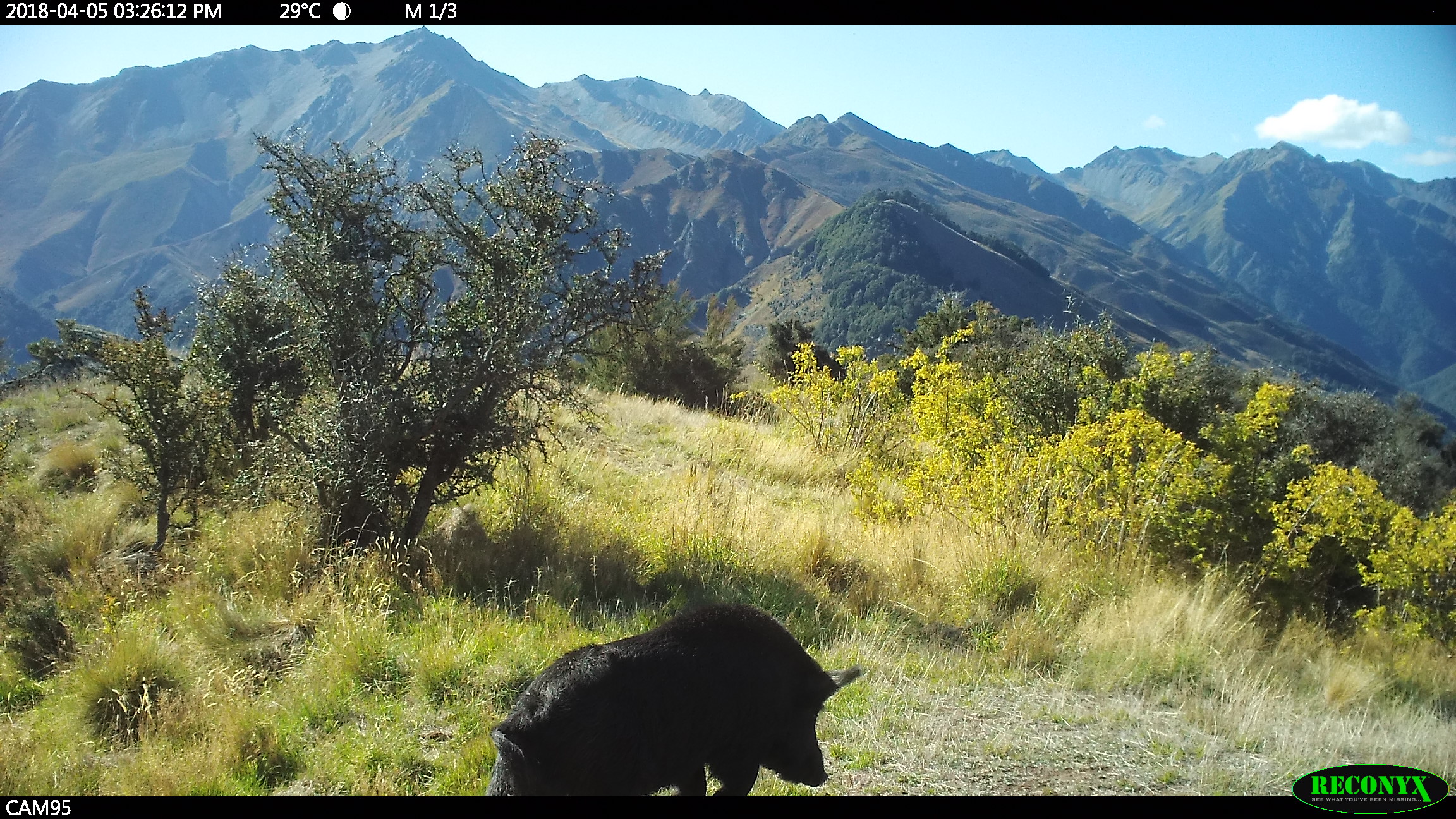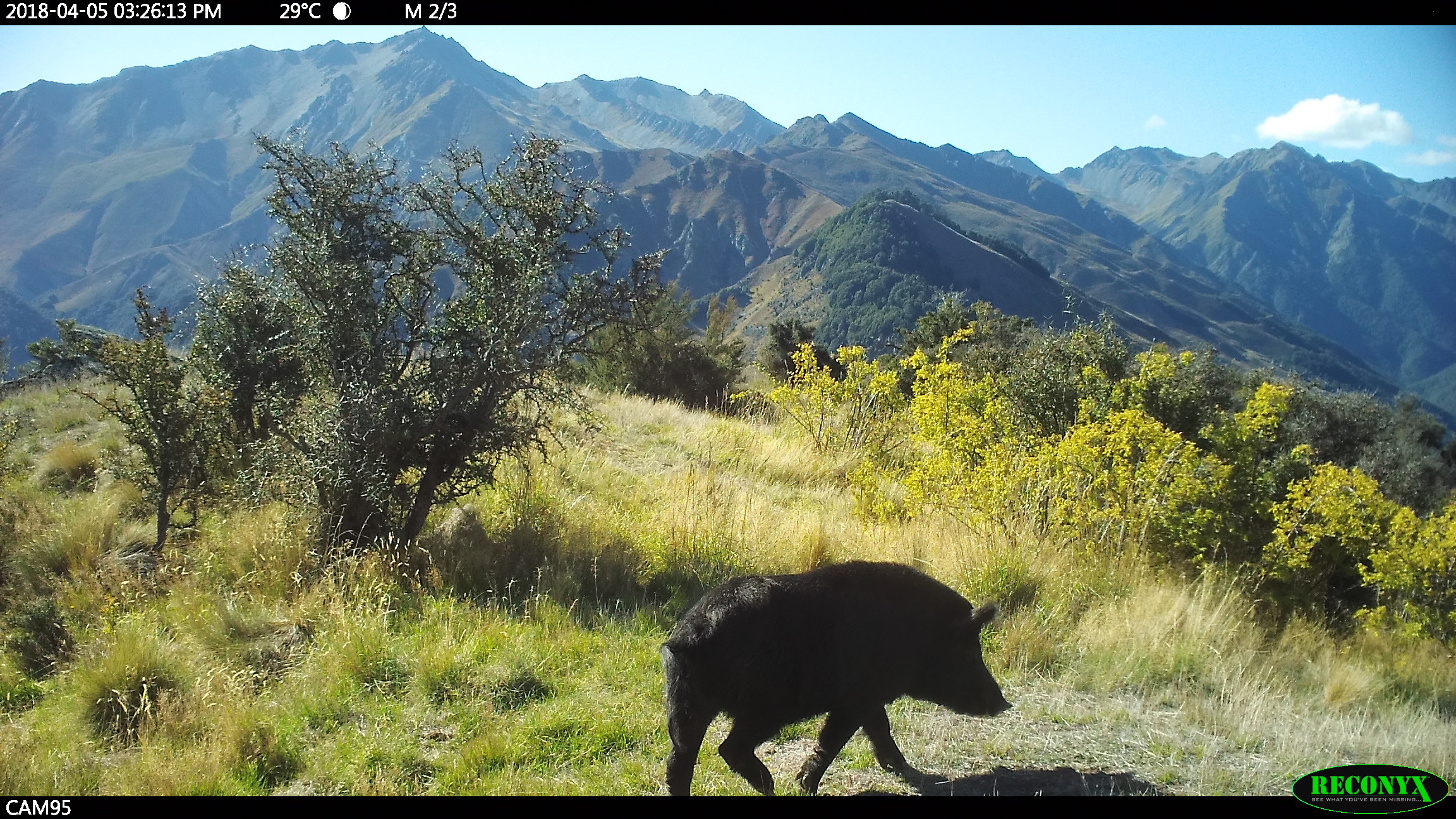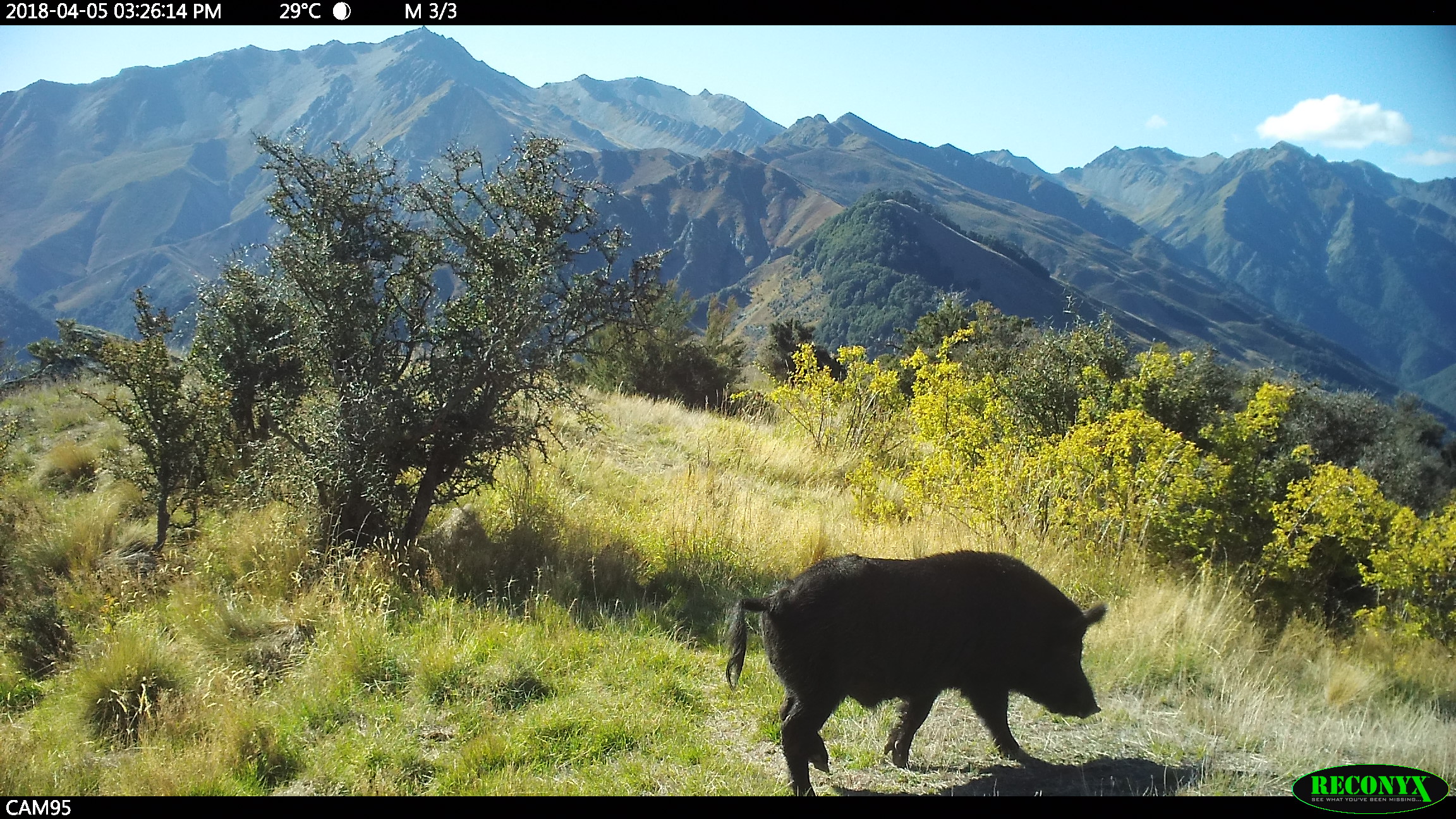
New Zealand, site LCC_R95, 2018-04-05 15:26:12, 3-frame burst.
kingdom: Animalia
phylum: Chordata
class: Mammalia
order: Artiodactyla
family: Suidae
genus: Sus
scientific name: Sus scrofa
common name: pig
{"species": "pig (Sus scrofa)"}